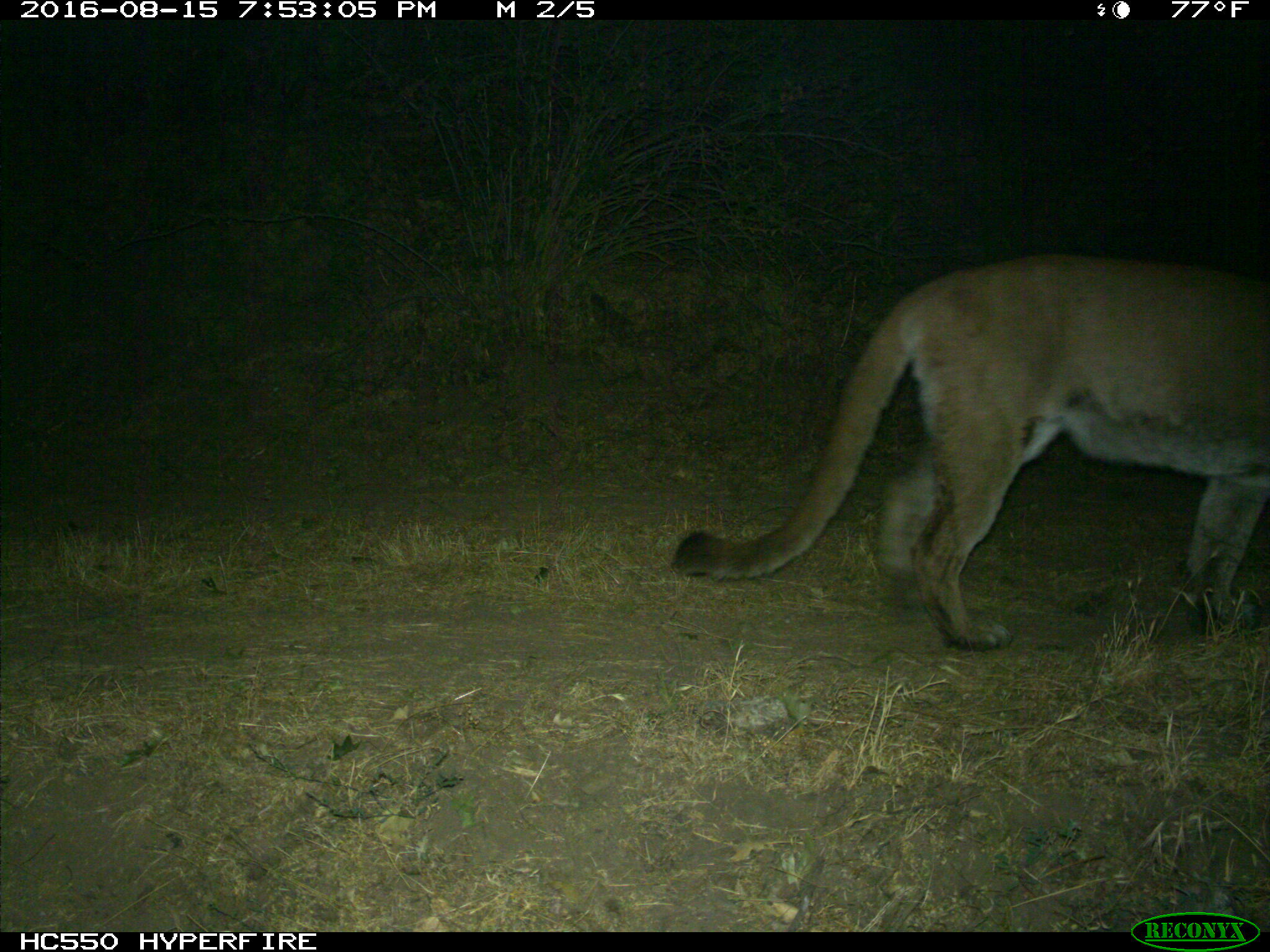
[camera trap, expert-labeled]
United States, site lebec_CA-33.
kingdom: Animalia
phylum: Chordata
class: Mammalia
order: Carnivora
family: Felidae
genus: Puma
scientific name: Puma concolor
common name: mountain lion